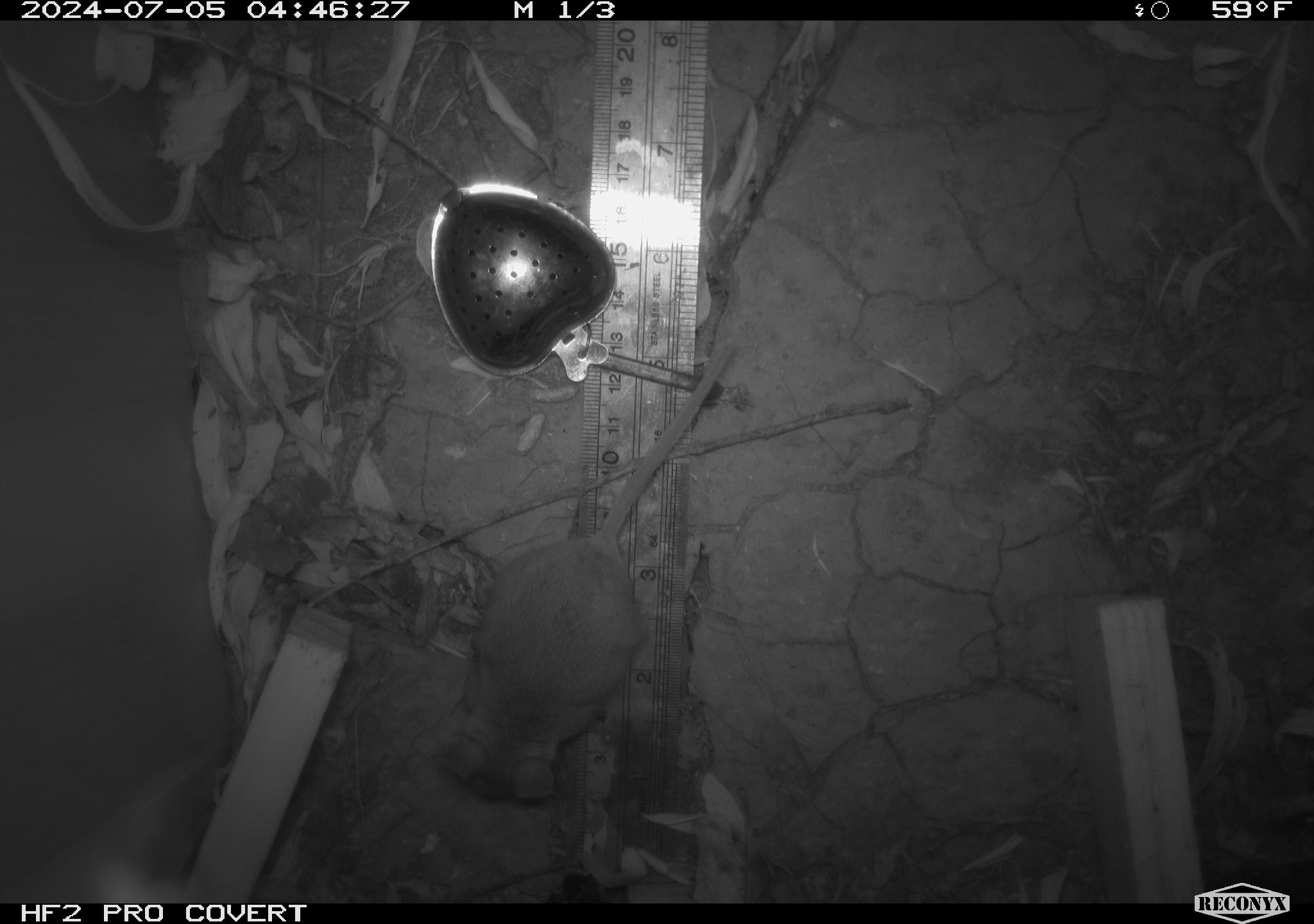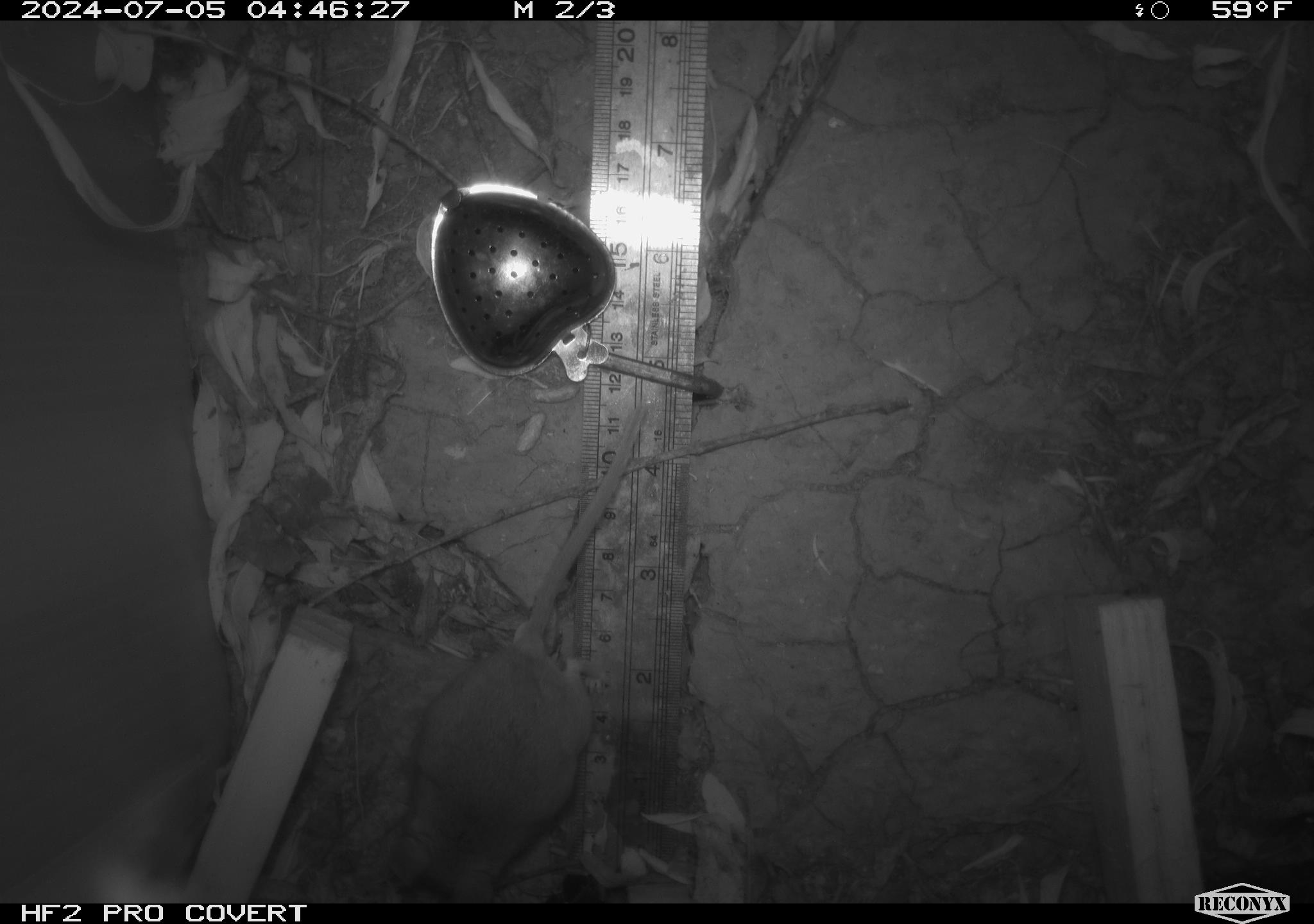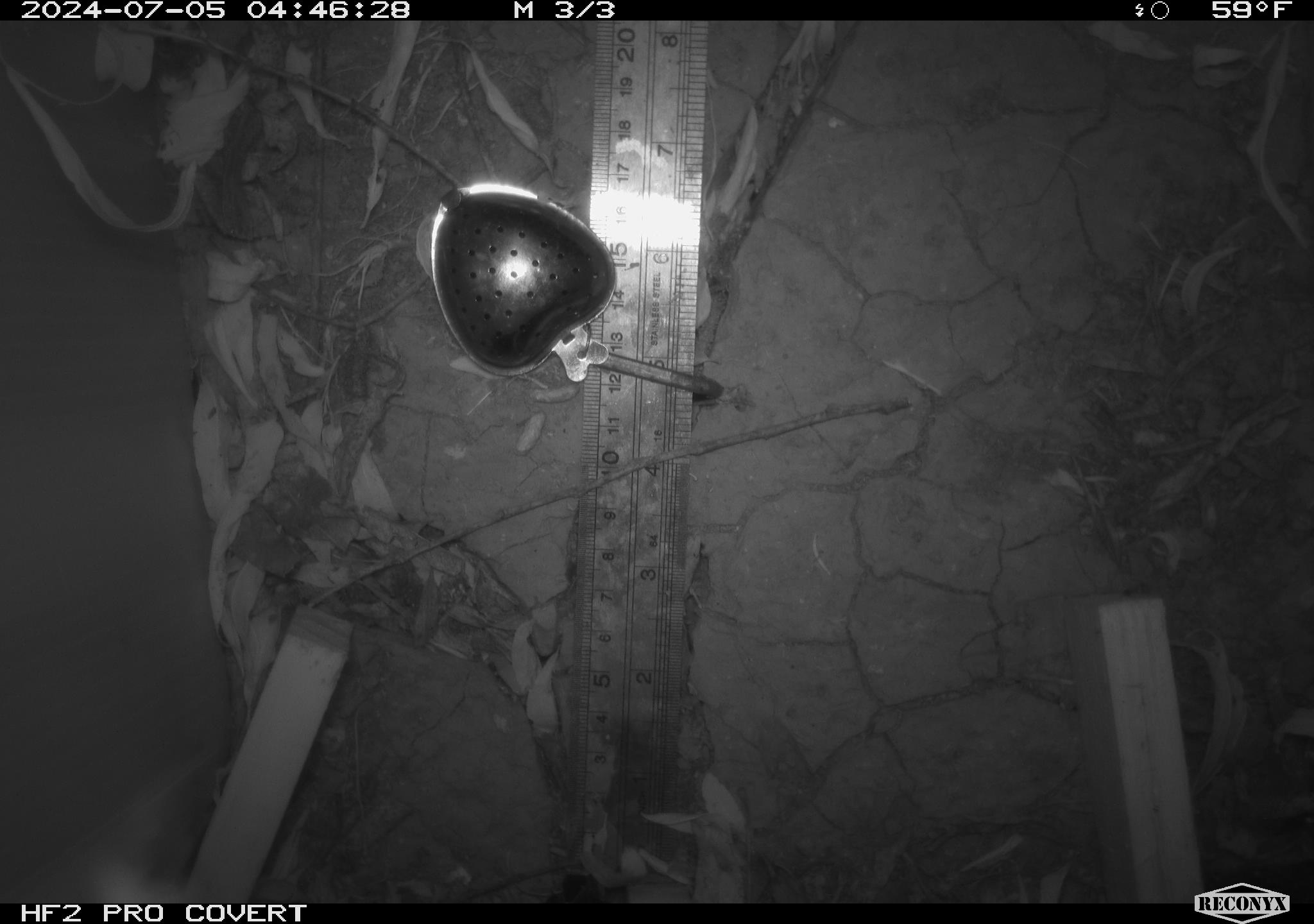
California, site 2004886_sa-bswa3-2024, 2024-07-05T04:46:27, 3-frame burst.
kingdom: Animalia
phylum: Chordata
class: Mammalia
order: Rodentia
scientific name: Rodentia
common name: mouse species